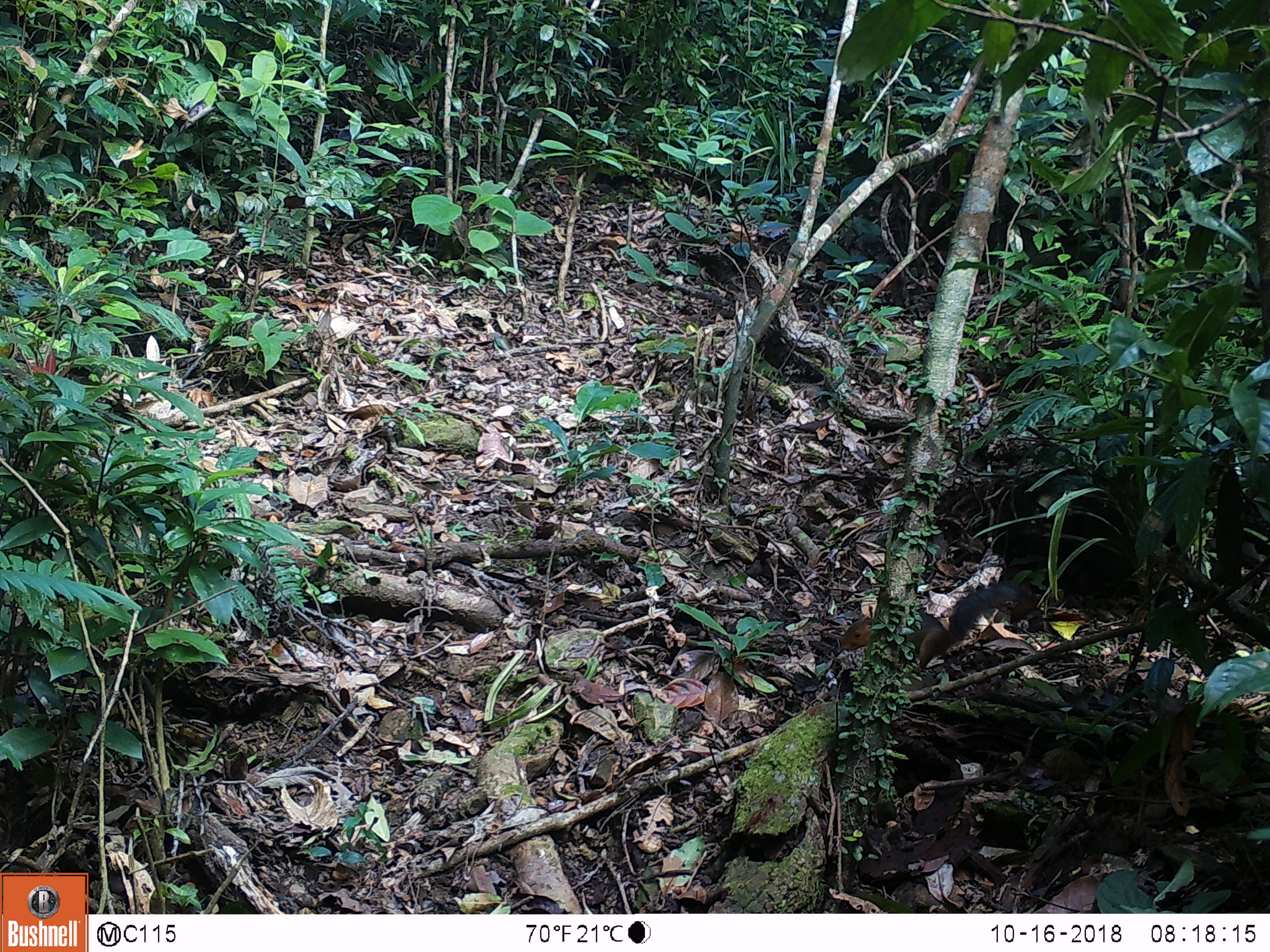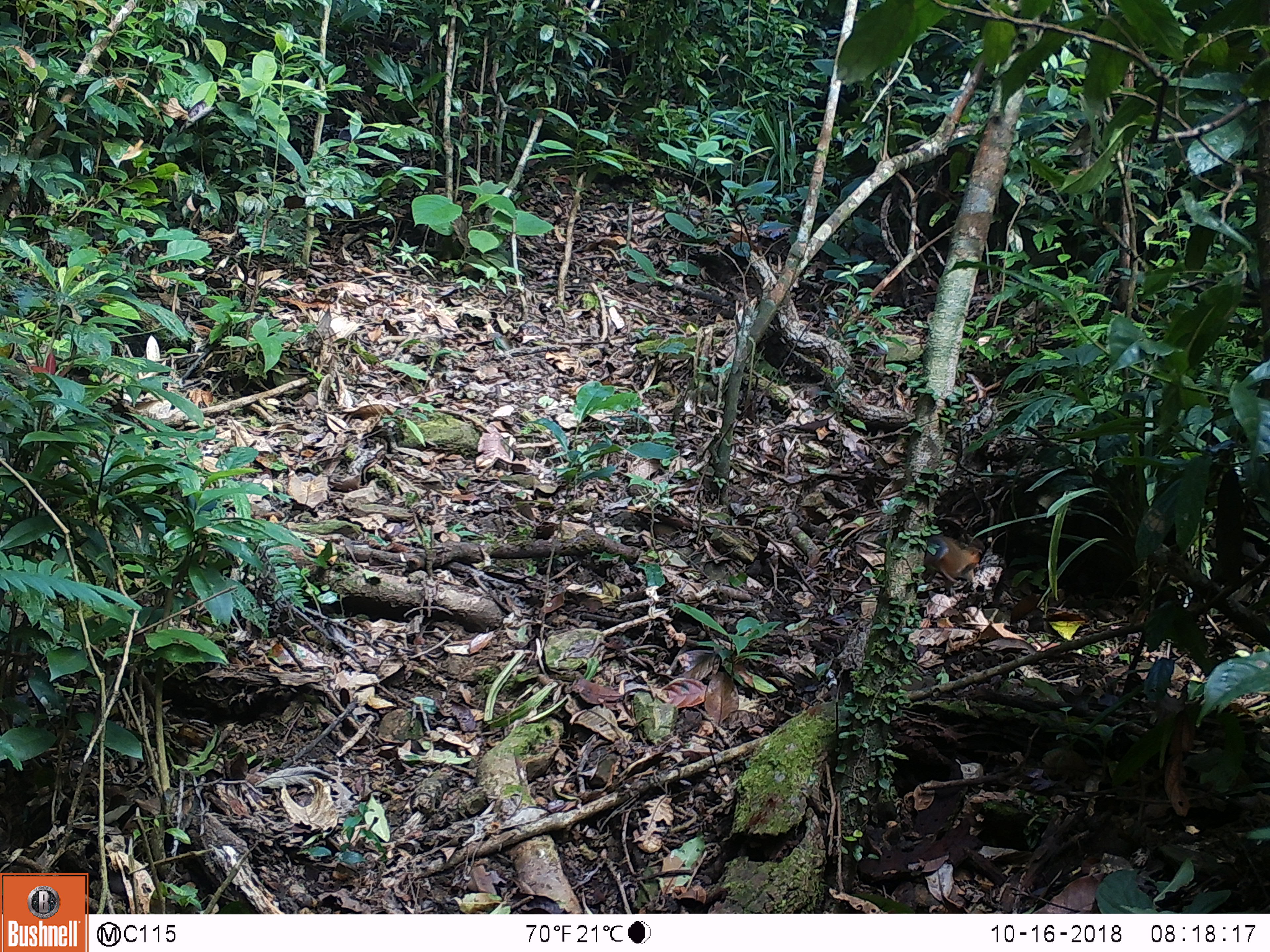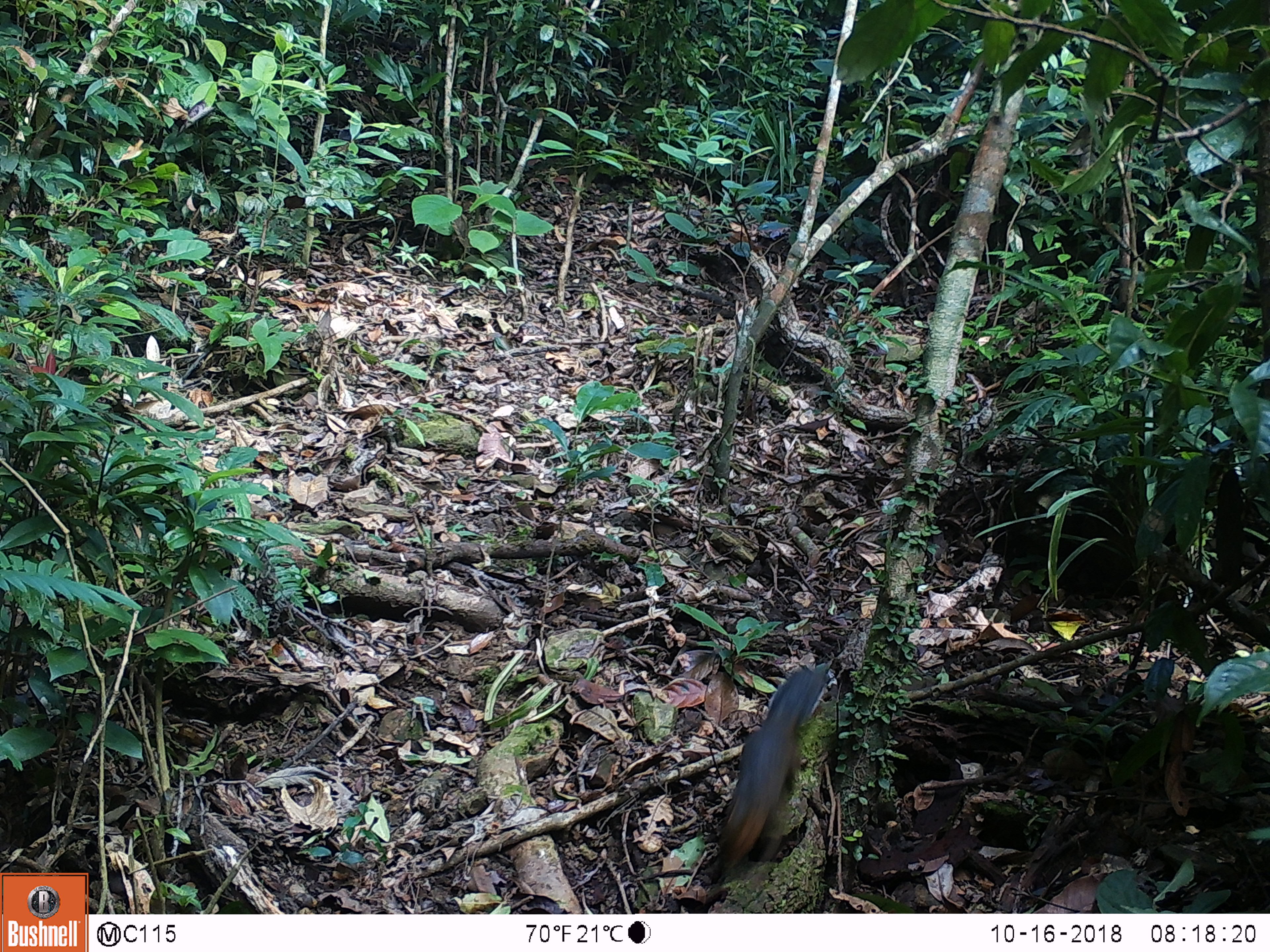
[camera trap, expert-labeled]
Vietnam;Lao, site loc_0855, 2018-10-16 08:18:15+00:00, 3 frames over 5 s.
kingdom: Animalia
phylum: Chordata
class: Mammalia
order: Rodentia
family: Sciuridae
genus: Dremomys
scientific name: Dremomys rufigenis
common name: red-cheeked squirrel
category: red cheeked squirrel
Red cheeked squirrel (red-cheeked squirrel) (Dremomys rufigenis). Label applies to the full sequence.